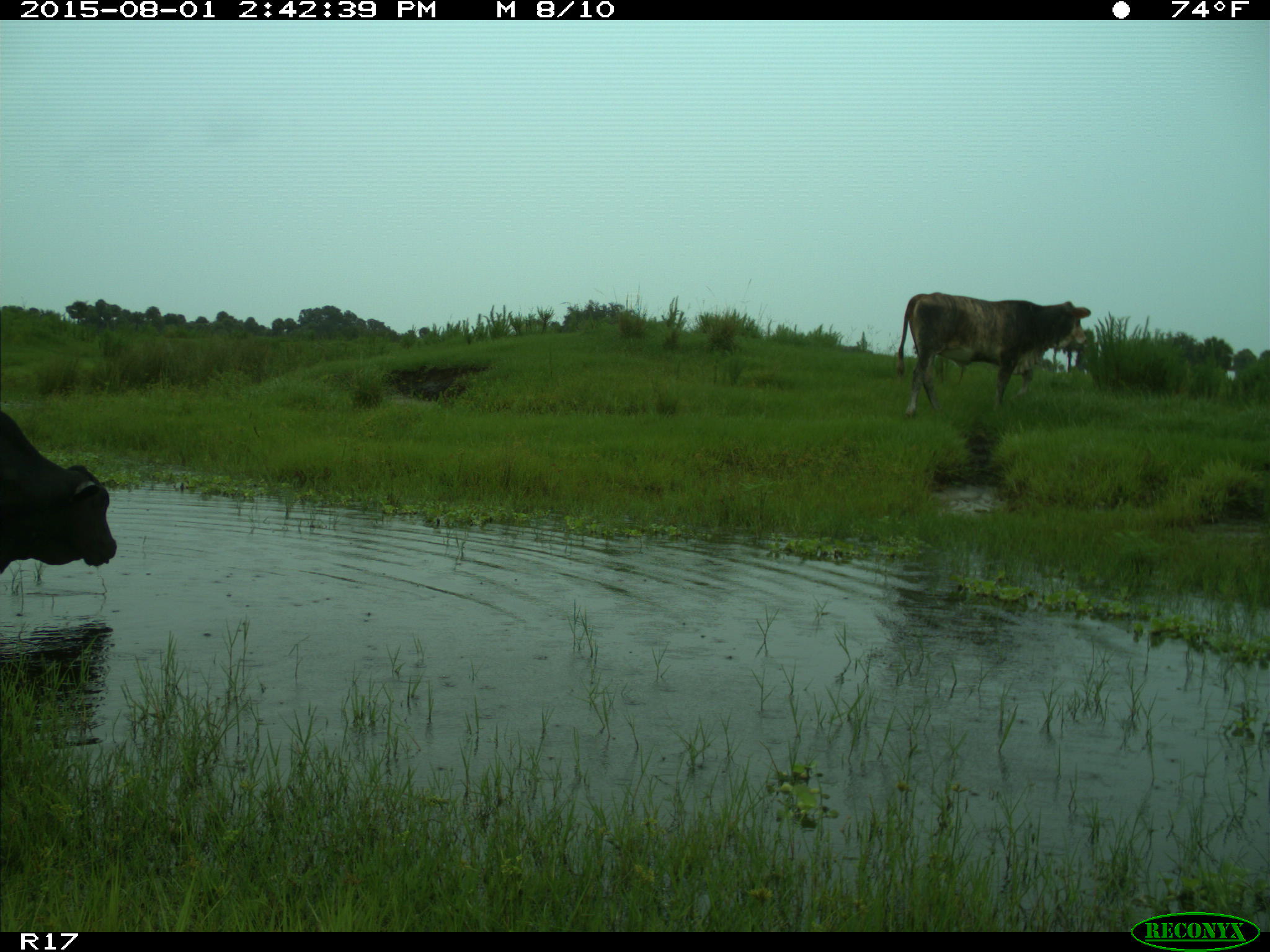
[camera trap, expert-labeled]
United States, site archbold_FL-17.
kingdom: Animalia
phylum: Chordata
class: Mammalia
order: Artiodactyla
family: Bovidae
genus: Bos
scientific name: Bos taurus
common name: domestic cow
Bos taurus (domestic cow).